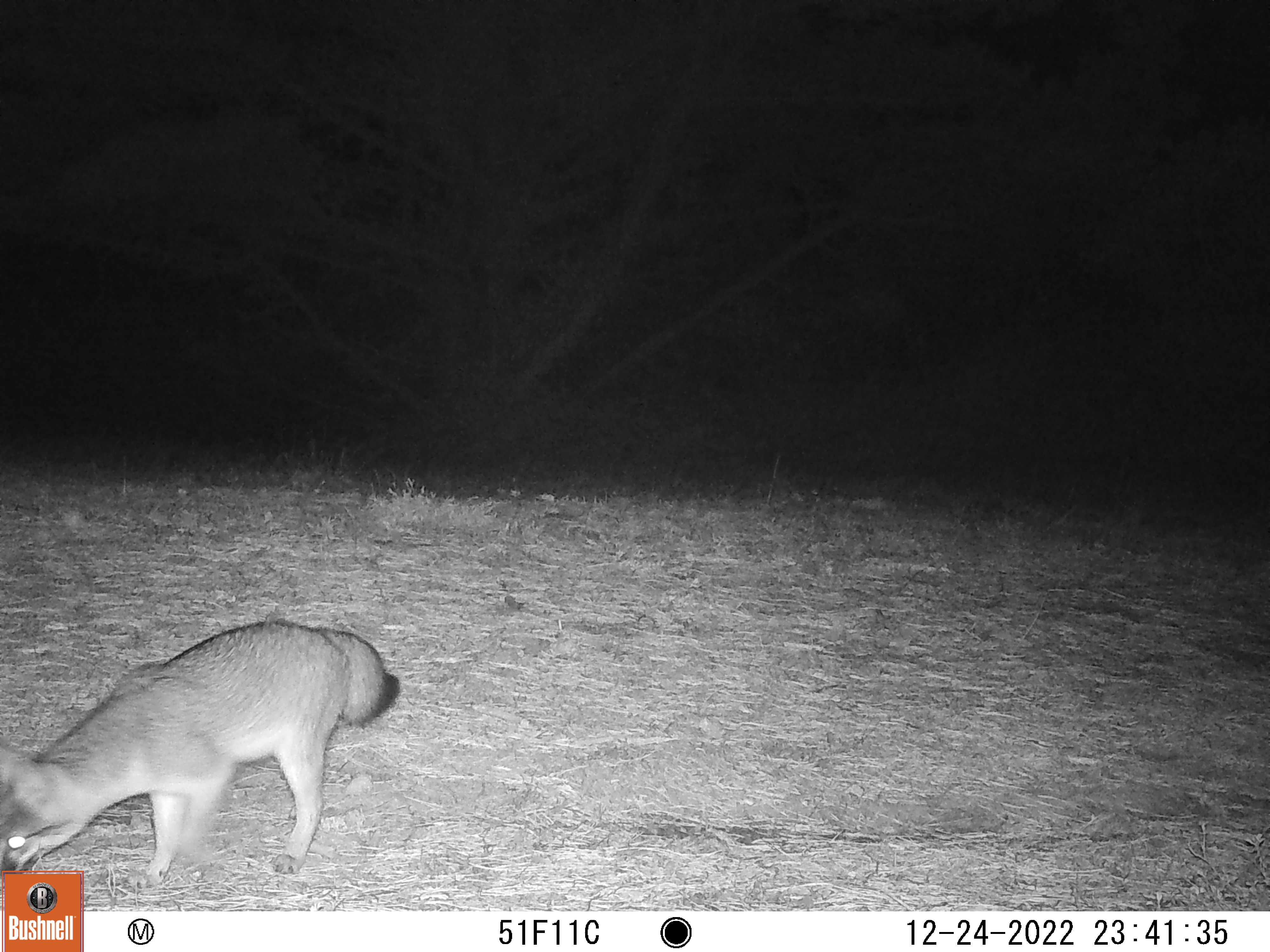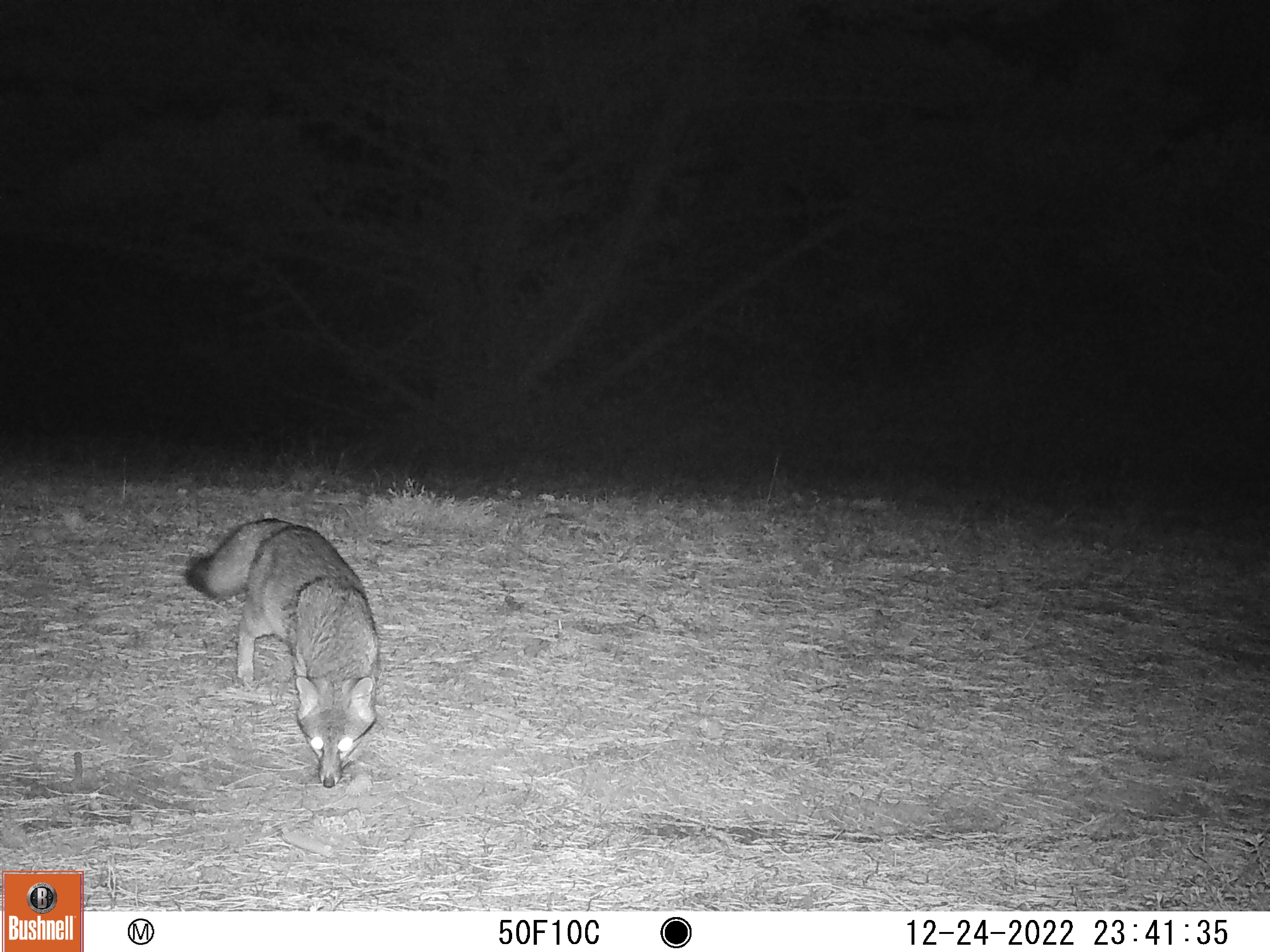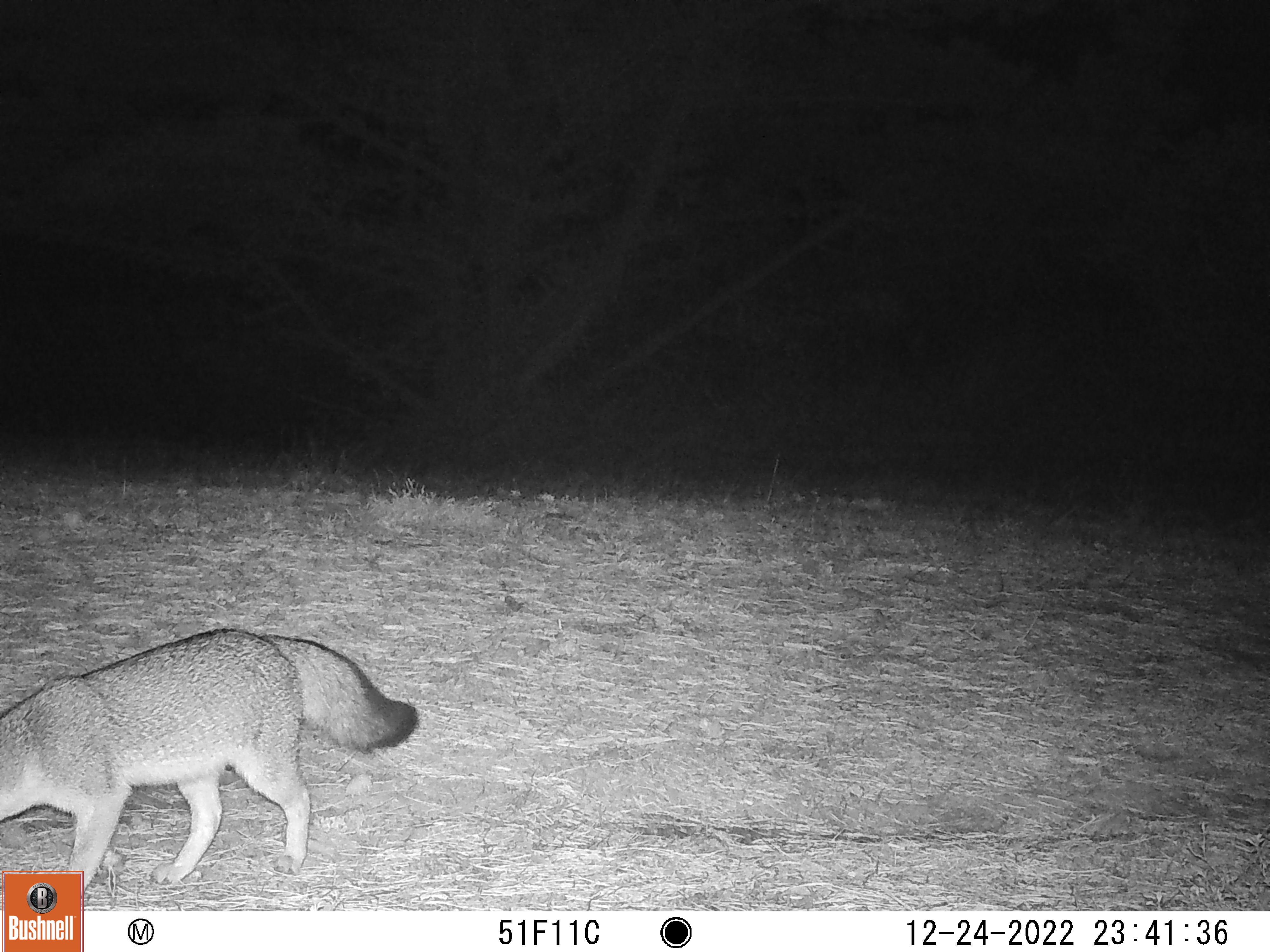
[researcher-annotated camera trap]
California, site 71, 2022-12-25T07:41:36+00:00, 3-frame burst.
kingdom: Animalia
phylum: Chordata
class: Mammalia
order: Carnivora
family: Canidae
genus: Urocyon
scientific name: Urocyon cinereoargenteus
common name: gray fox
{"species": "gray fox (Urocyon cinereoargenteus)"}